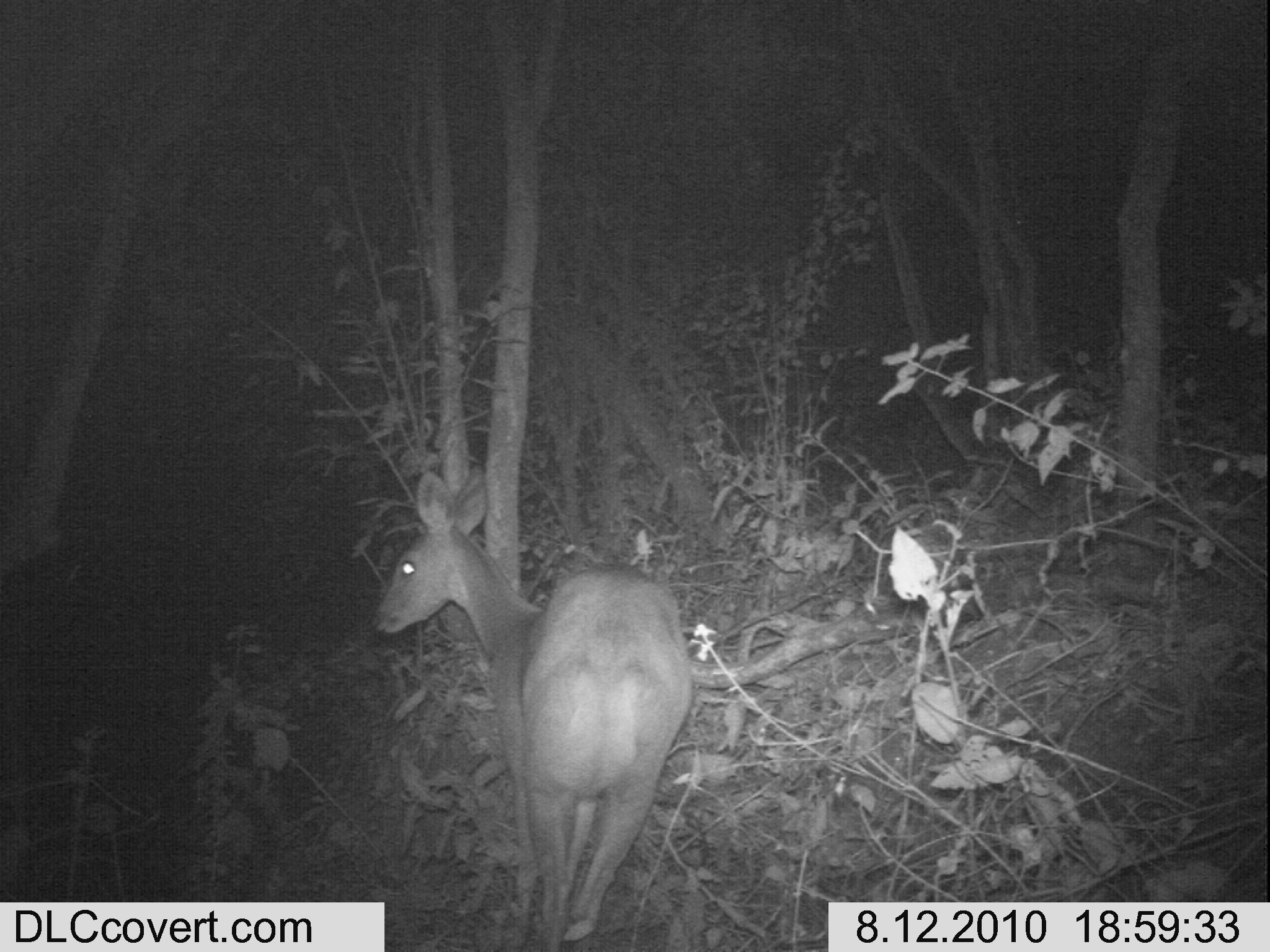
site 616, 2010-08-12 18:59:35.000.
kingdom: Animalia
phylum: Chordata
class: Mammalia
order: Artiodactyla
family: Bovidae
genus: Tragelaphus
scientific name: Tragelaphus scriptus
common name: bushbuck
Tragelaphus scriptus (bushbuck), count 1.